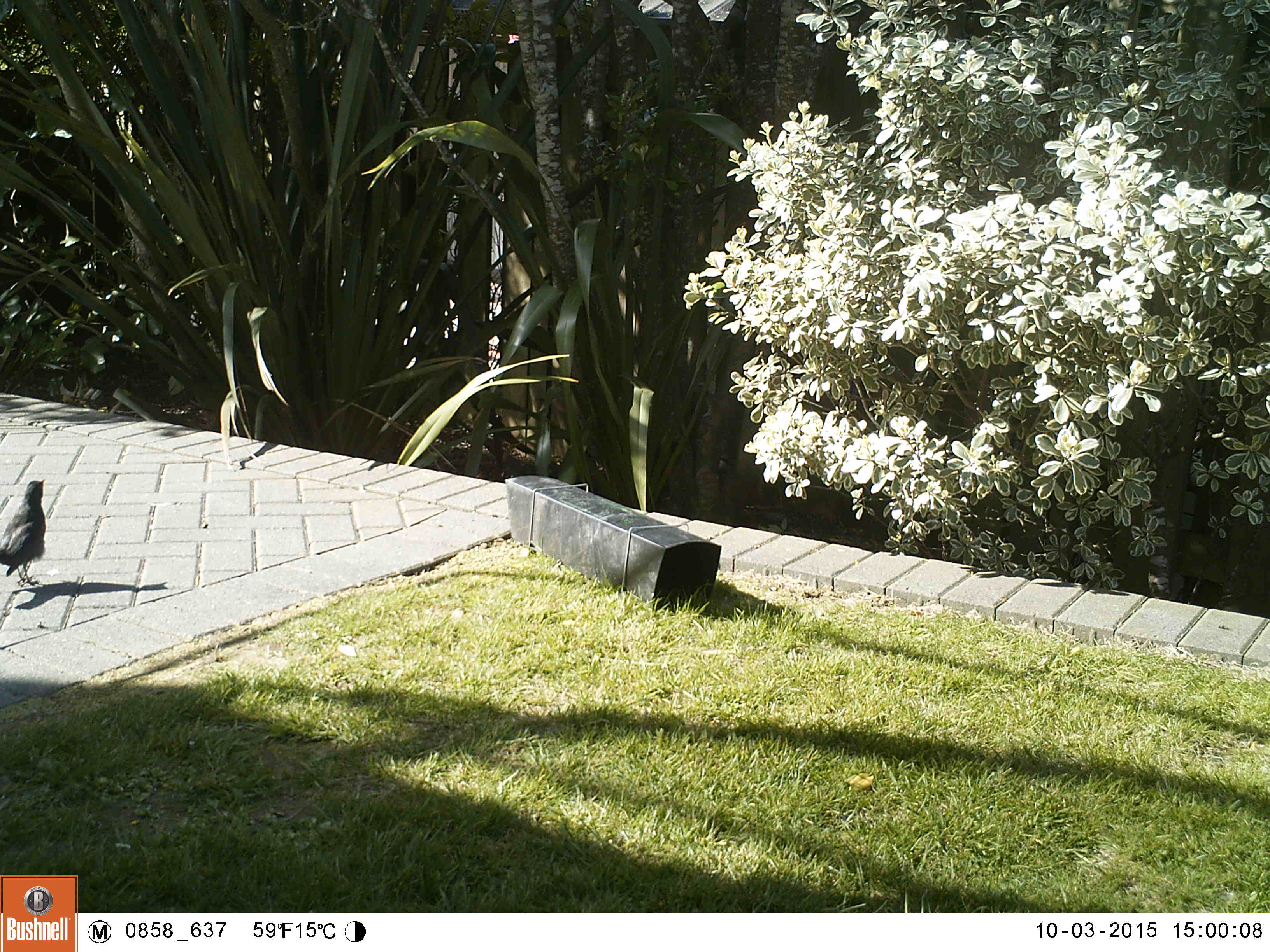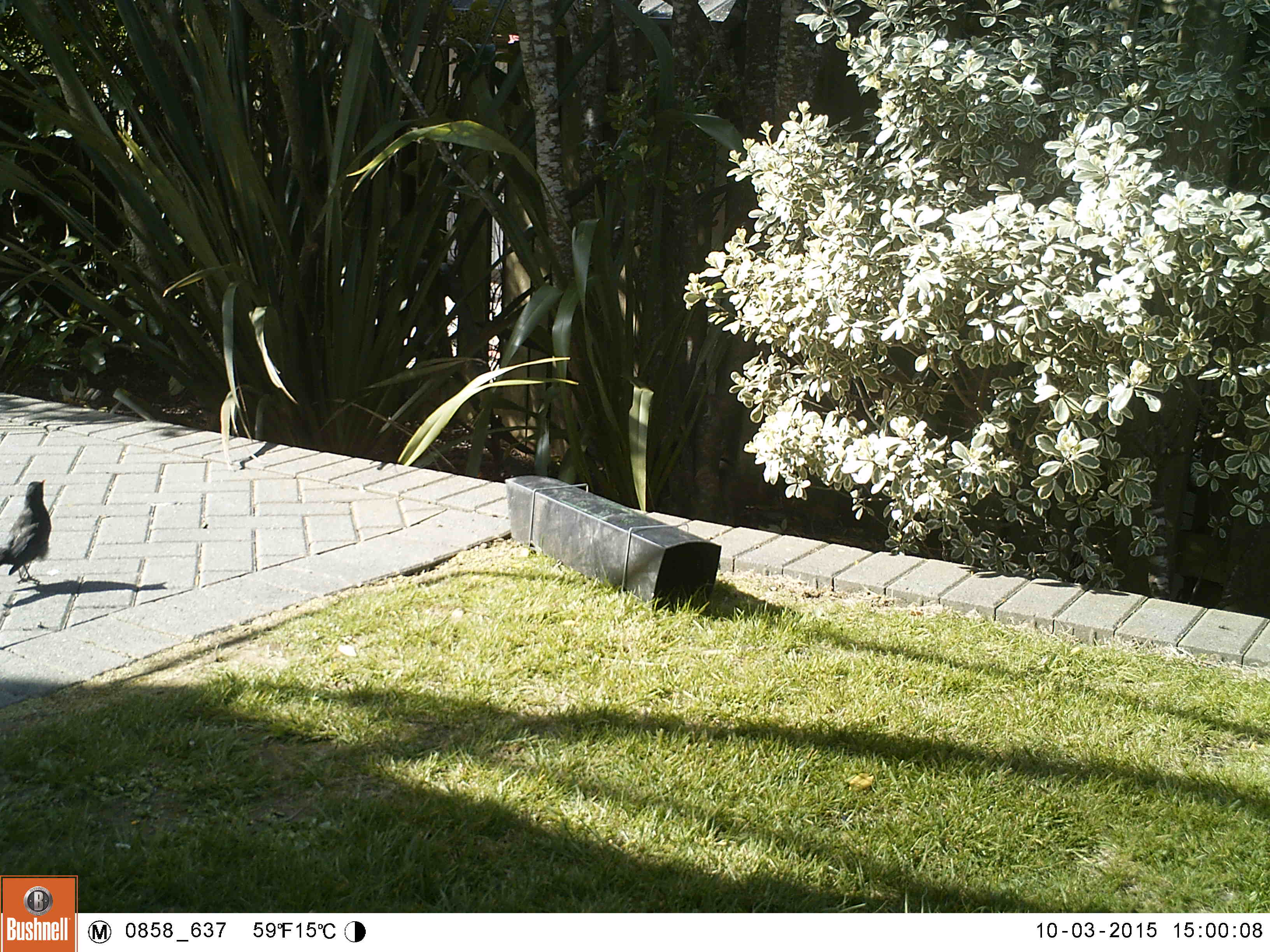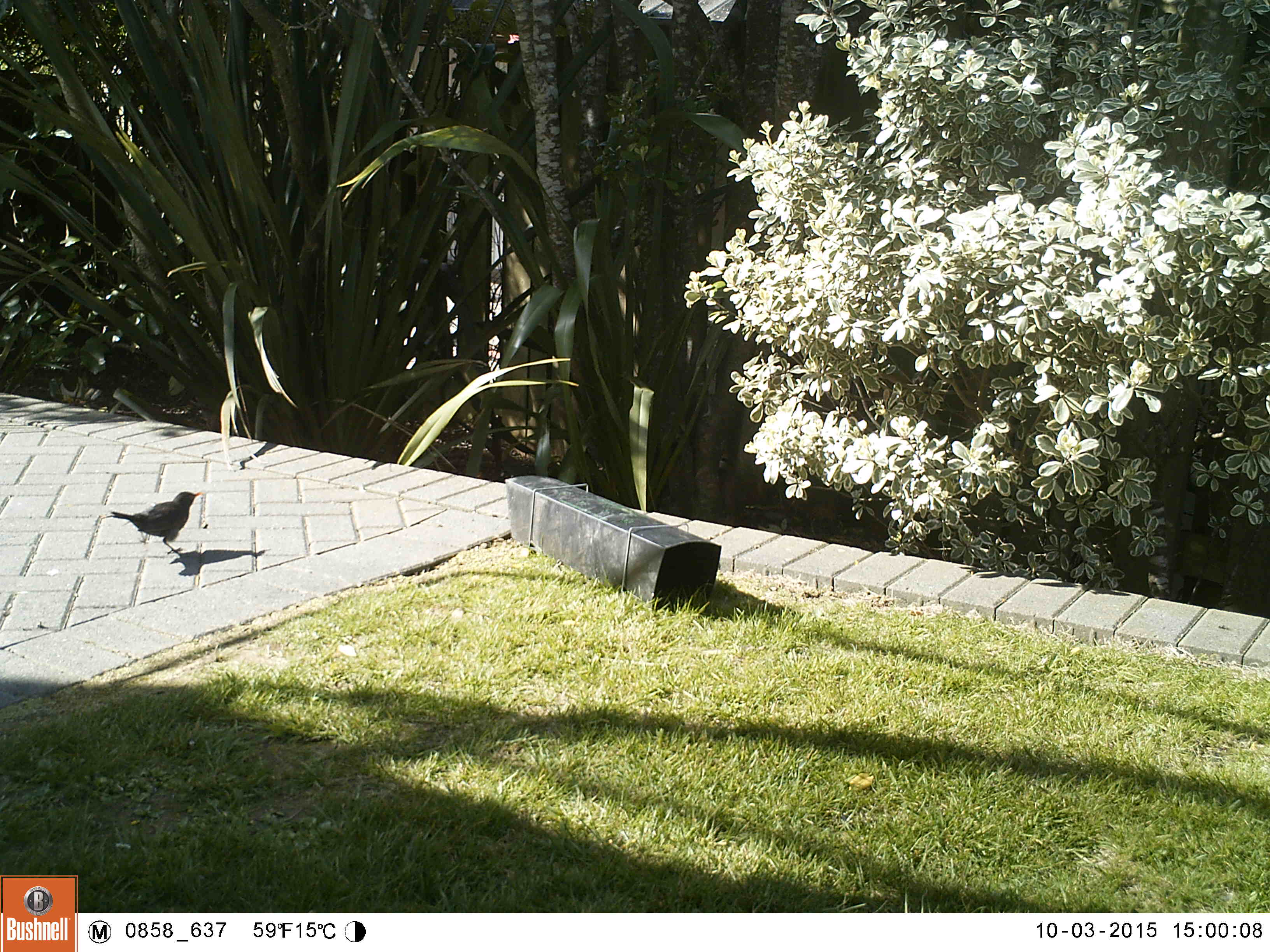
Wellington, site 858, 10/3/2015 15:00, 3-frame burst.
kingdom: Animalia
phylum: Chordata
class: Aves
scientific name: Aves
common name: bird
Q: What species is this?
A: Bird (Aves).